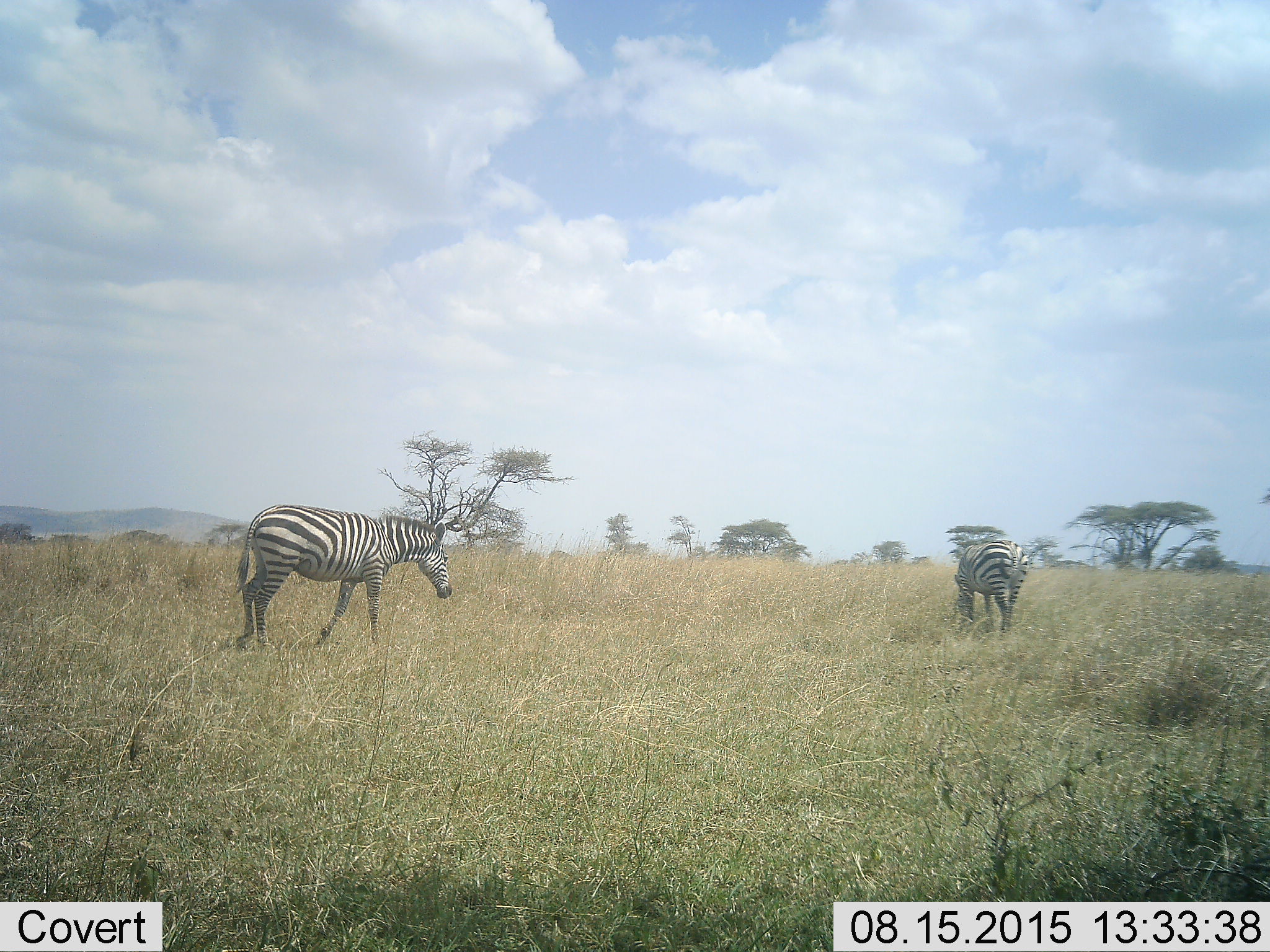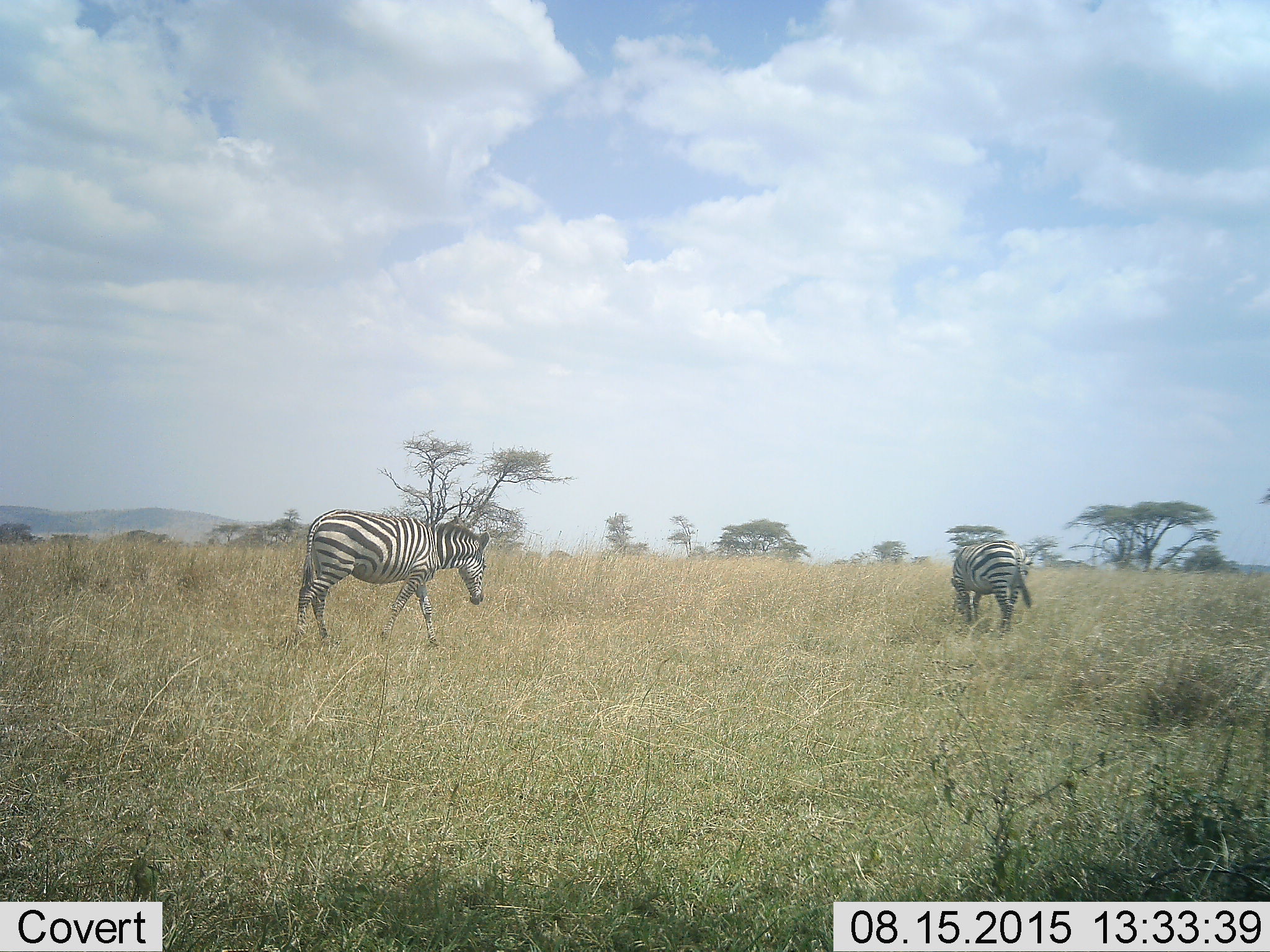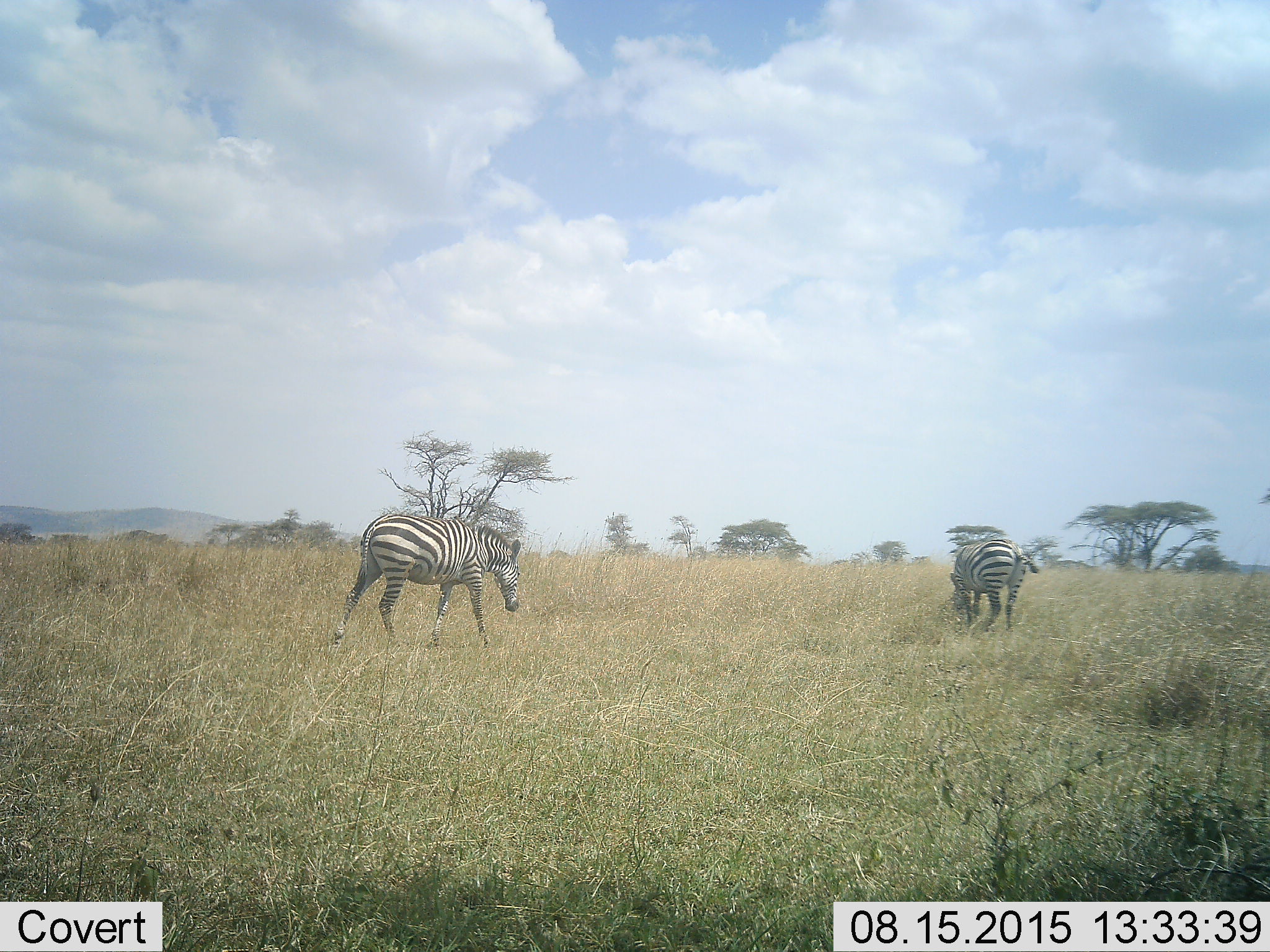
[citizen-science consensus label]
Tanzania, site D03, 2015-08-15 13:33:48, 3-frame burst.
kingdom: Animalia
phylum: Chordata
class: Mammalia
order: Perissodactyla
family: Equidae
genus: Equus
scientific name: Equus quagga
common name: plains zebra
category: zebra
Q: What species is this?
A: Zebra (plains zebra) (Equus quagga).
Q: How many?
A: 2.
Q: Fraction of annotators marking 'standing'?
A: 15%.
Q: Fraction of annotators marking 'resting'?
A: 8%.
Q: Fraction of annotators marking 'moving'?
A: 85%.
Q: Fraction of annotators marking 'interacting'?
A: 0%.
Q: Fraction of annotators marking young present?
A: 0%.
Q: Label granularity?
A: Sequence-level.